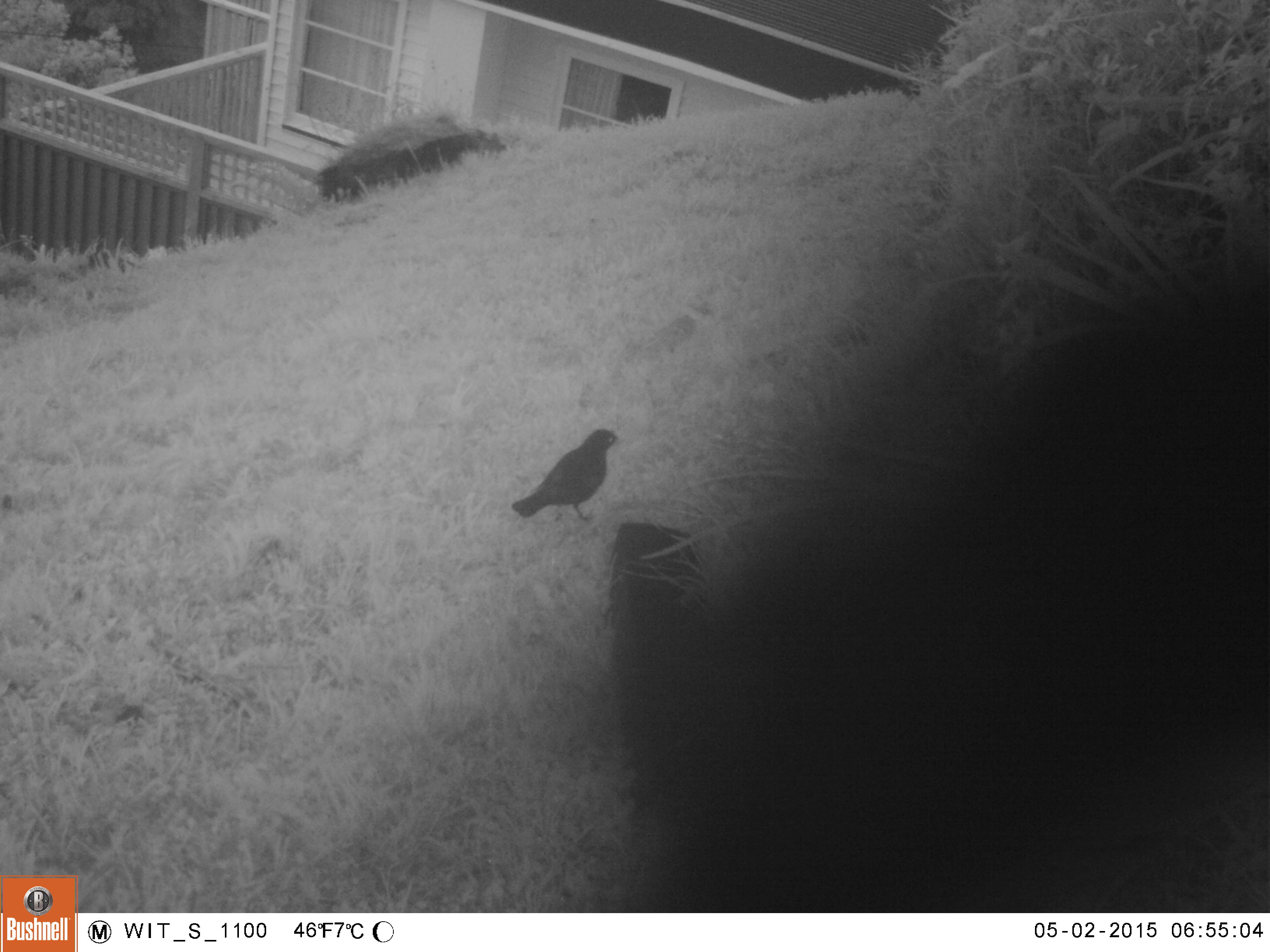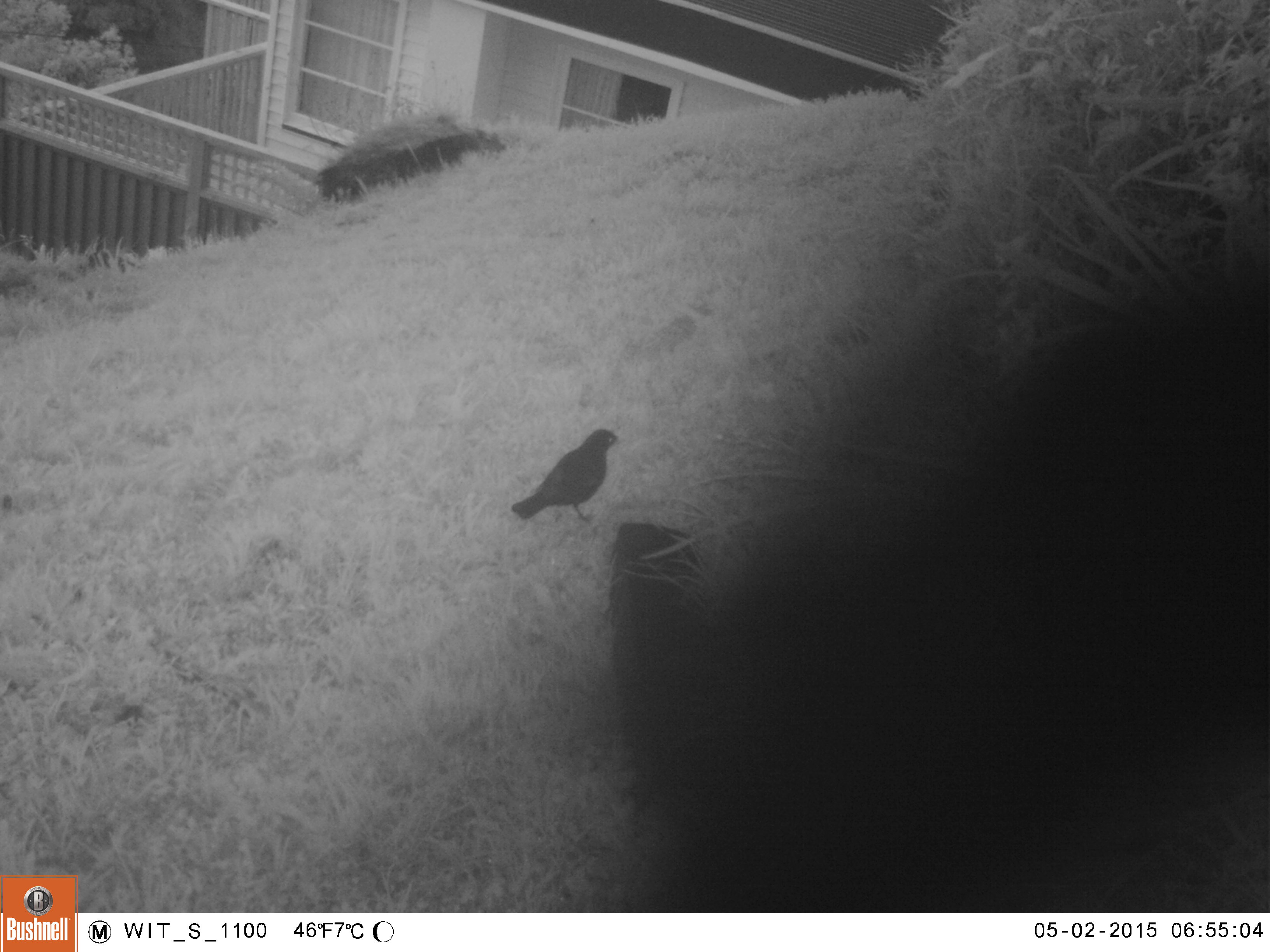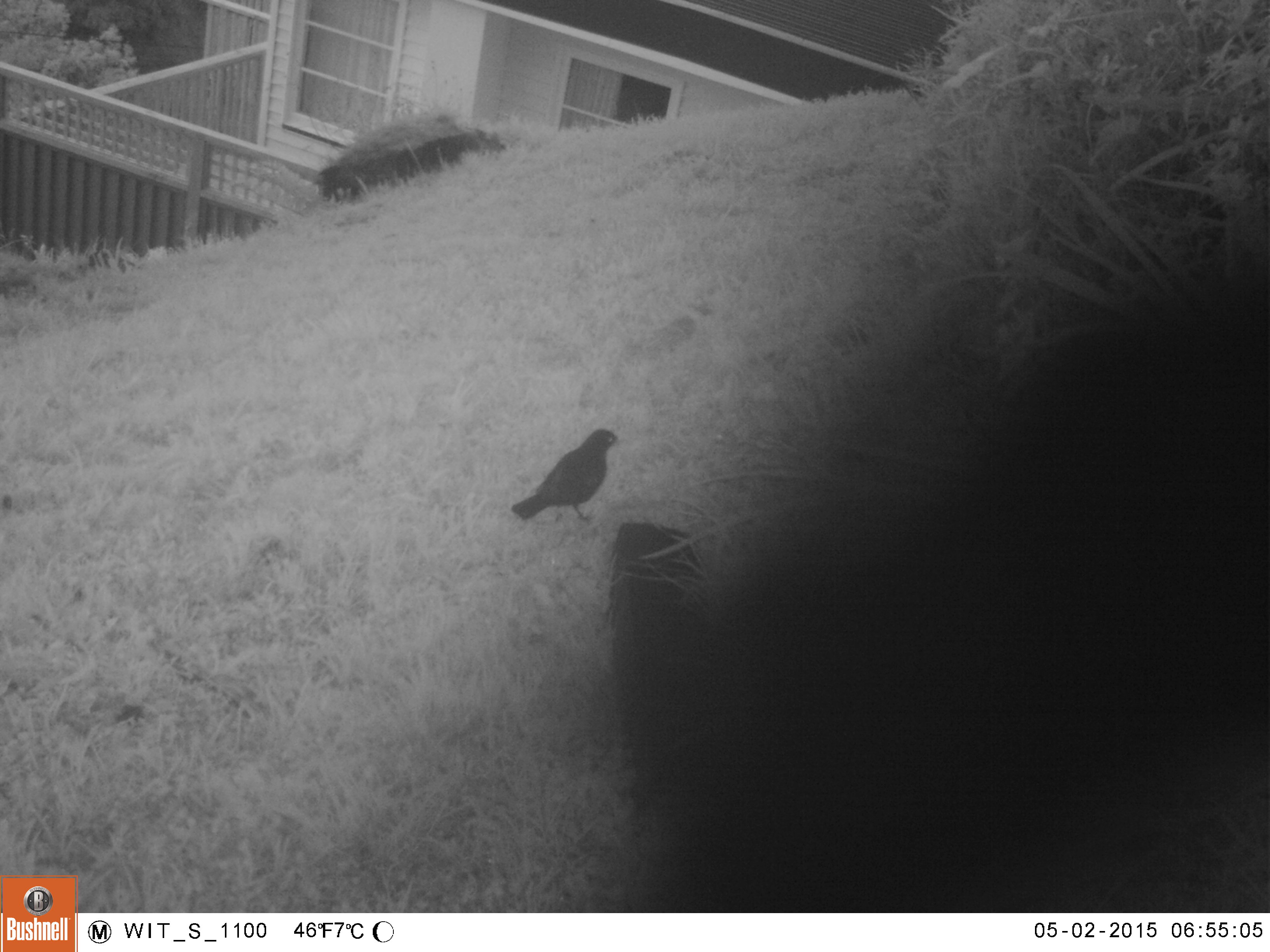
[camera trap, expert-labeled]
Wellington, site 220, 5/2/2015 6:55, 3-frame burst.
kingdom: Animalia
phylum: Chordata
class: Aves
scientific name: Aves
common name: bird